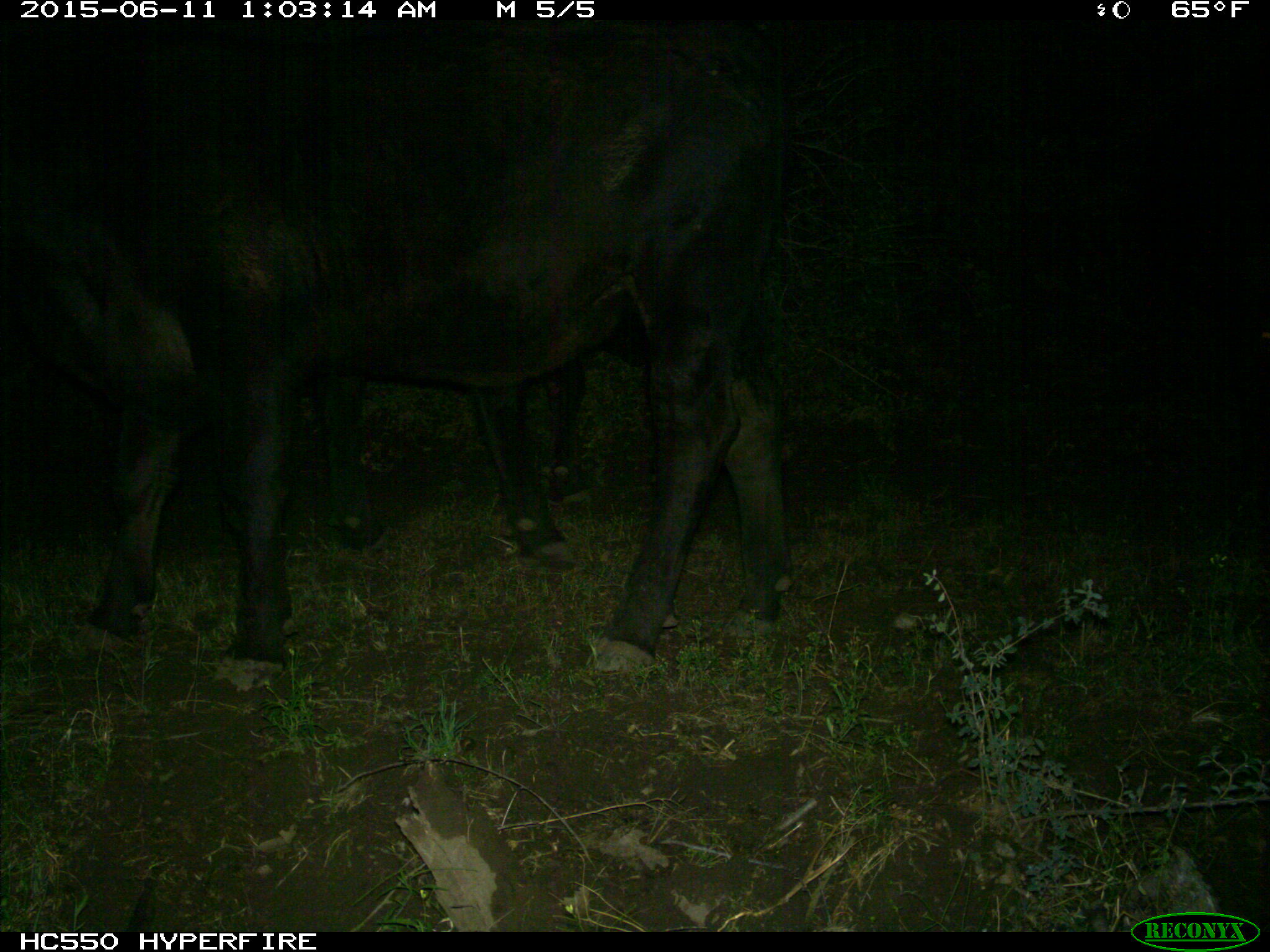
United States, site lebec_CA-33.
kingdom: Animalia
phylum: Chordata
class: Mammalia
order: Artiodactyla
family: Bovidae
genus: Bos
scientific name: Bos taurus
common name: domestic cow